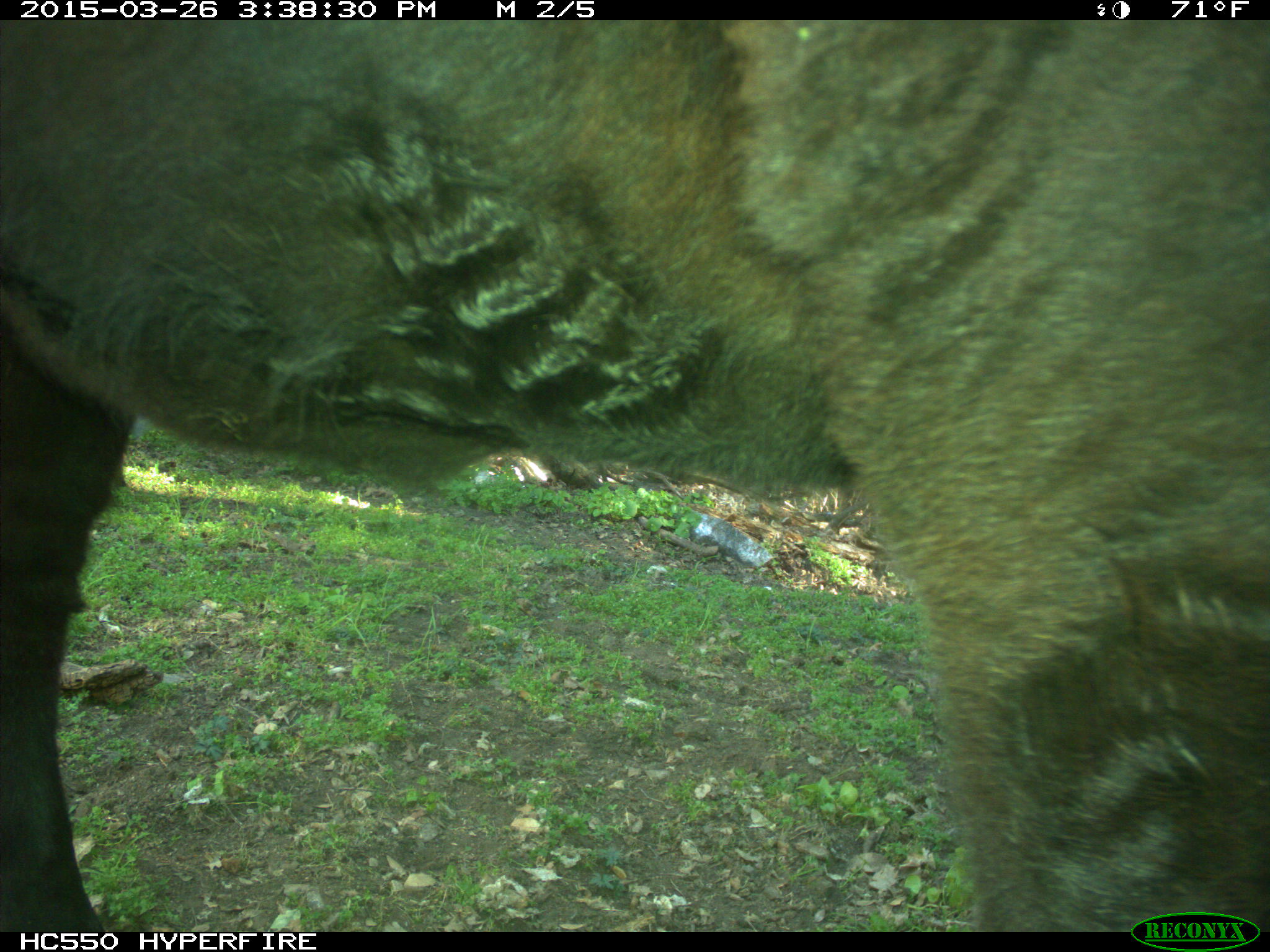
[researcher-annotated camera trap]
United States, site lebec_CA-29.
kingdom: Animalia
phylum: Chordata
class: Mammalia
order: Artiodactyla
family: Bovidae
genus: Bos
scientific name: Bos taurus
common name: domestic cow